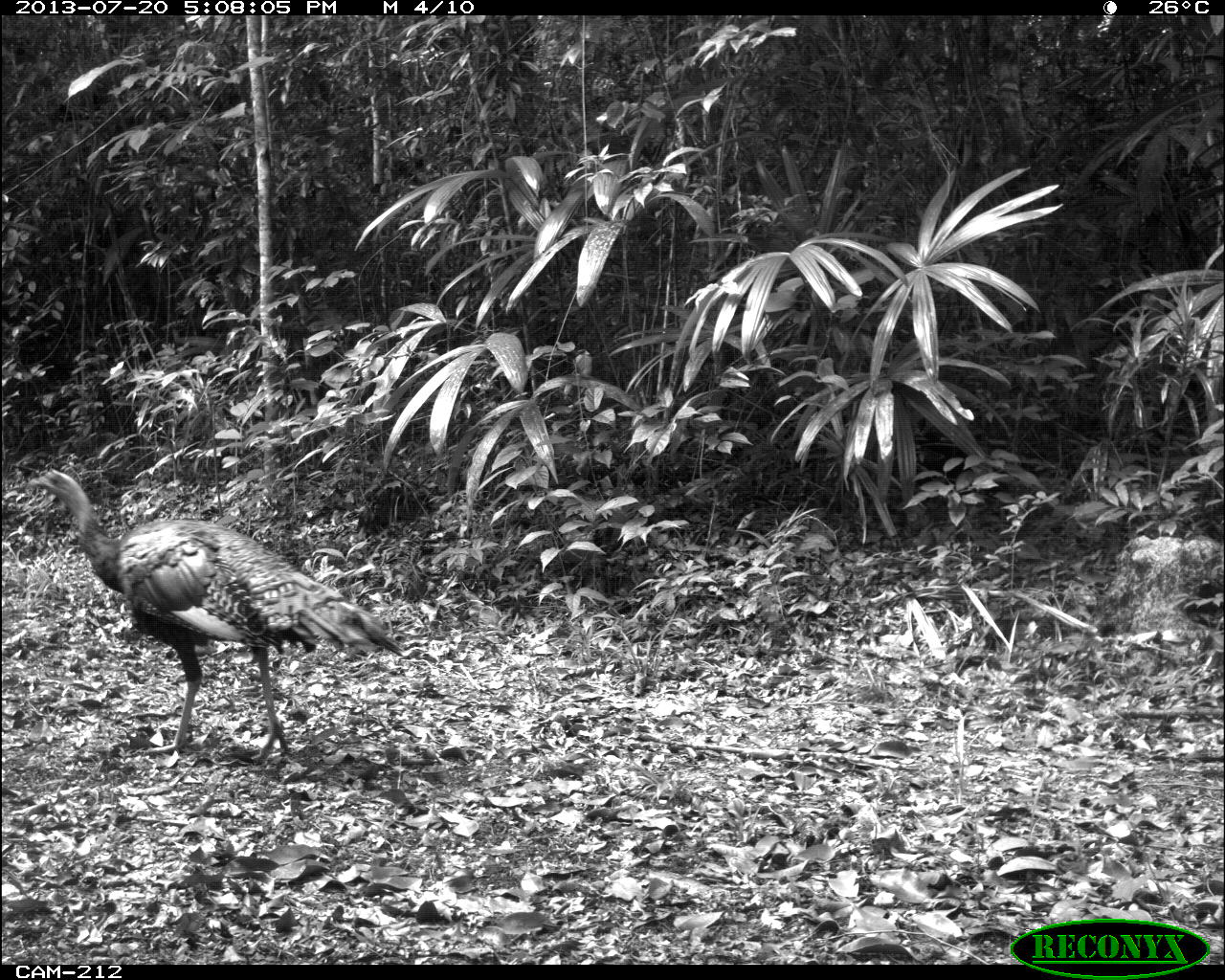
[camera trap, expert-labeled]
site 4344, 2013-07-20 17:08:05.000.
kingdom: Animalia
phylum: Chordata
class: Aves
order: Galliformes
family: Phasianidae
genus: Meleagris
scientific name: Meleagris ocellata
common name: ocellated turkey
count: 2